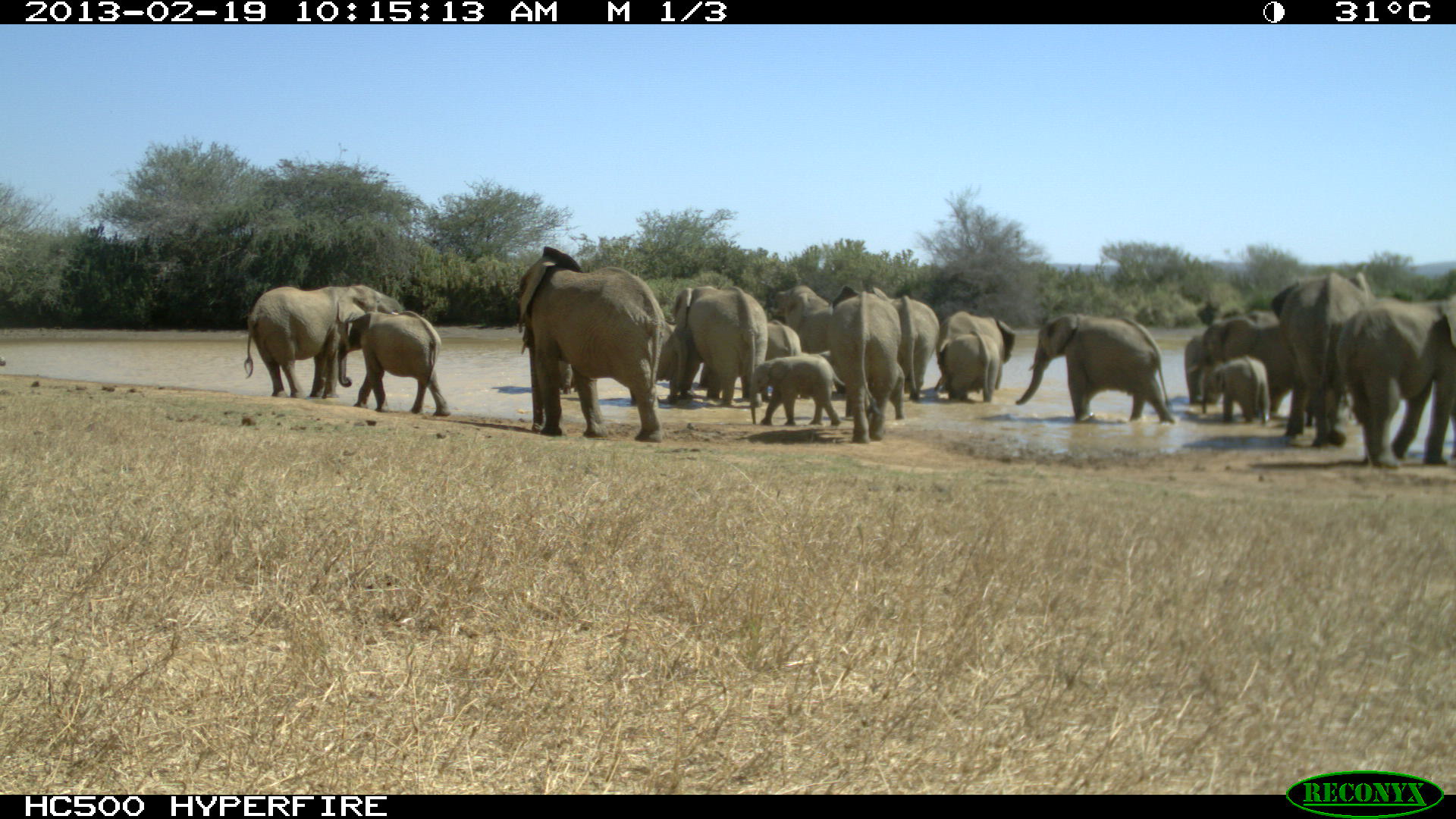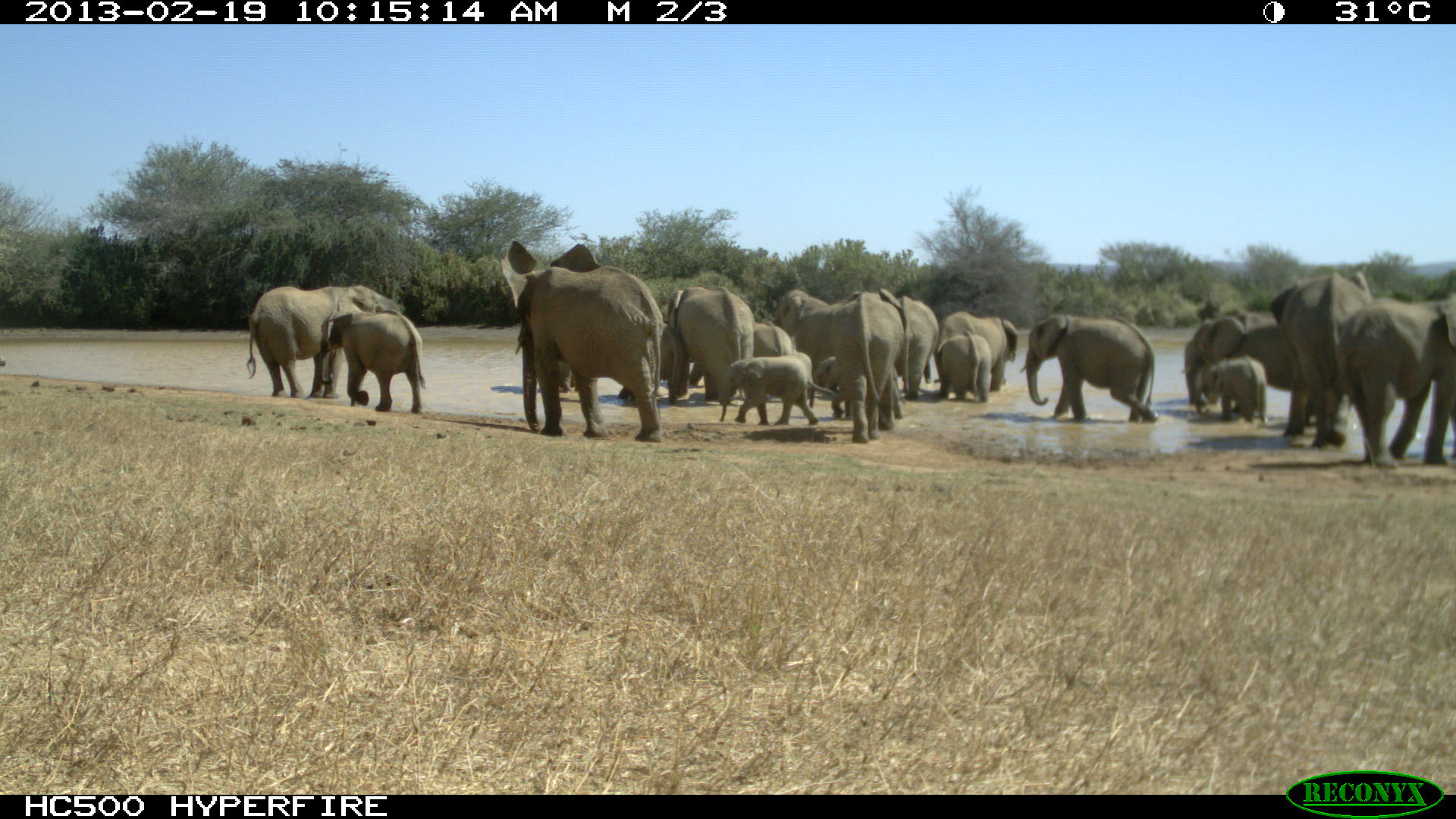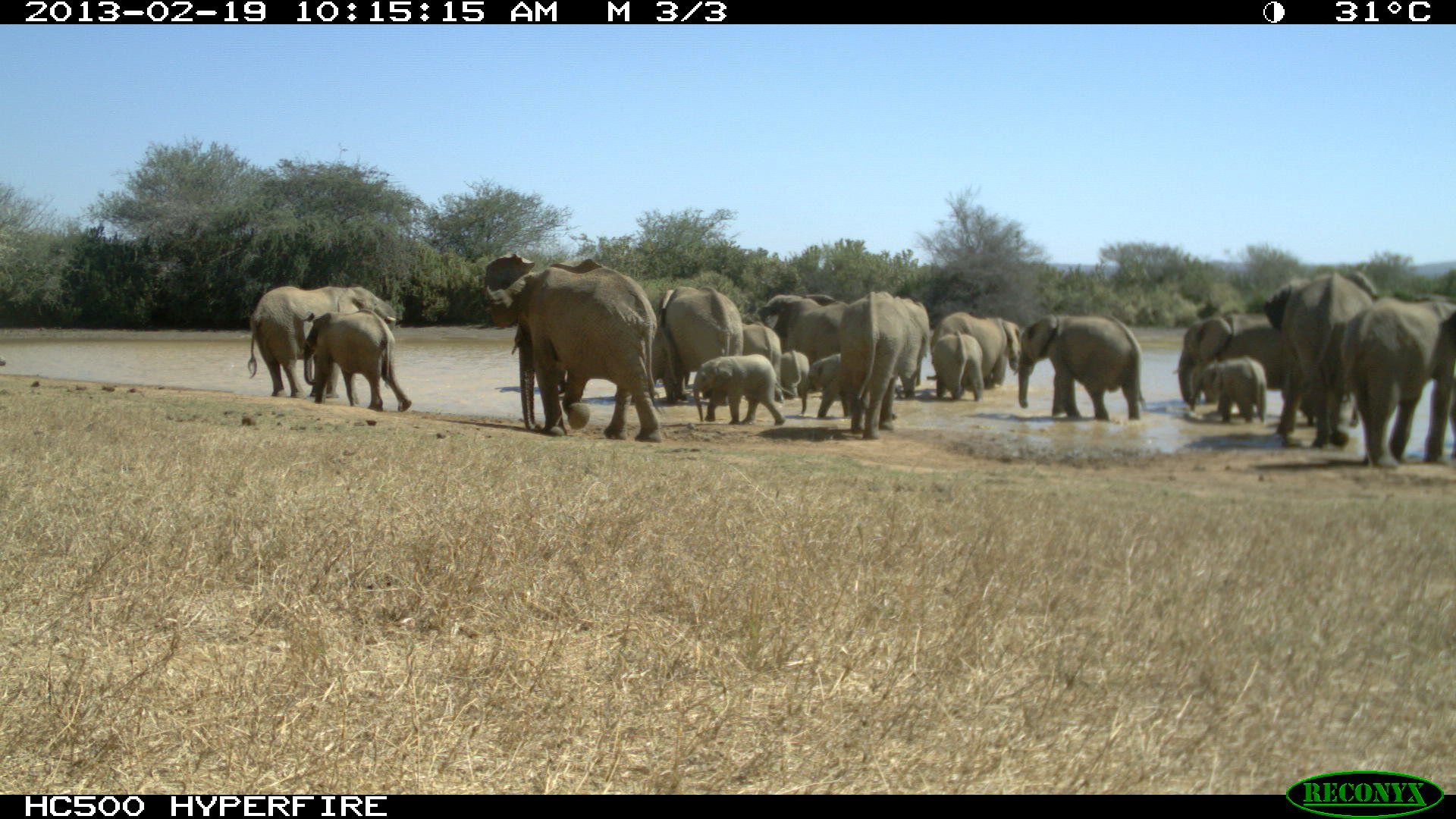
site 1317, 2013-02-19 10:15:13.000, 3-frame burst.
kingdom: Animalia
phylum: Chordata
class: Mammalia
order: Proboscidea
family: Elephantidae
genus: Loxodonta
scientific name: Loxodonta africana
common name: african bush elephant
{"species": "Loxodonta africana (african bush elephant)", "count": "19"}